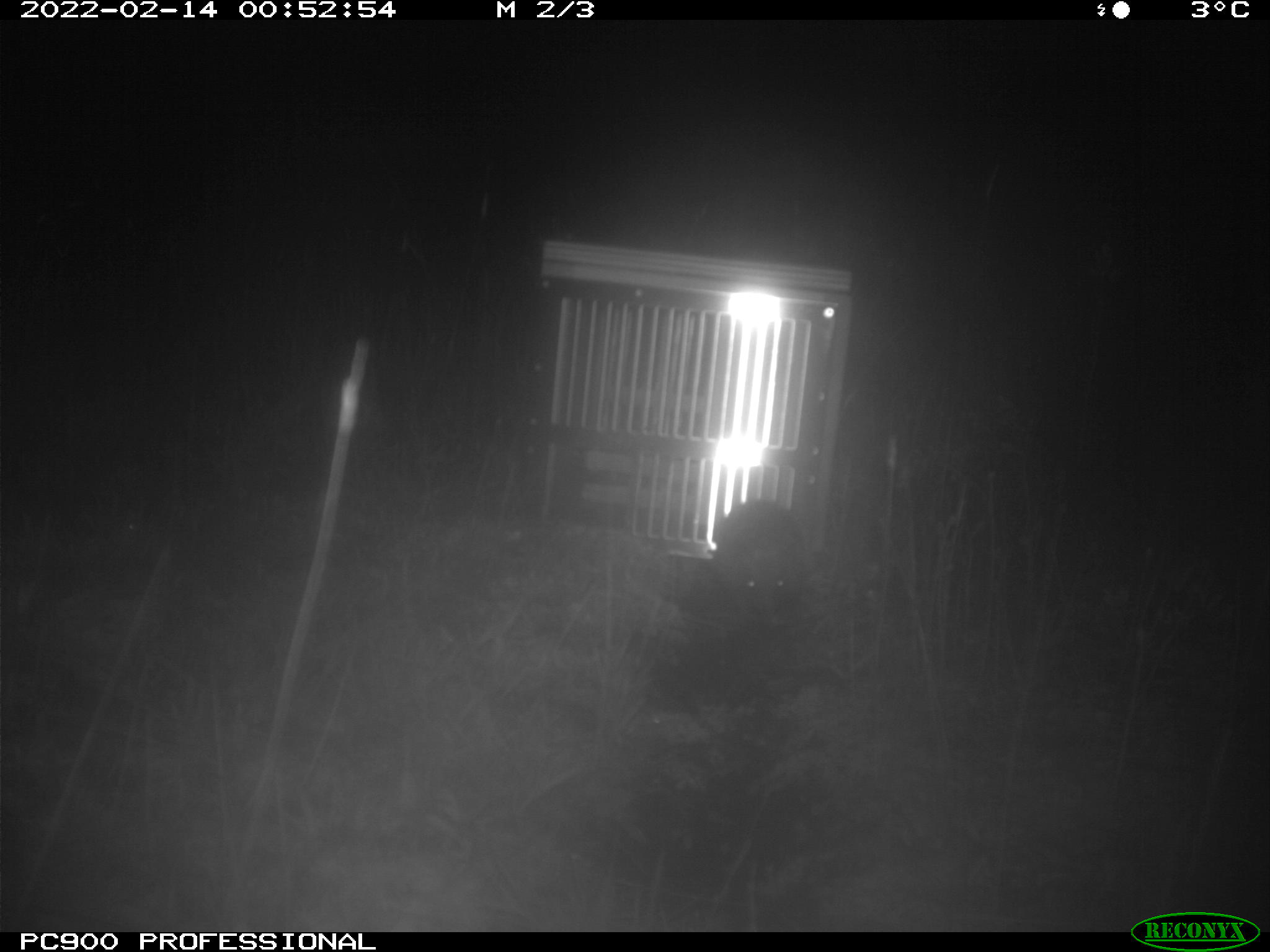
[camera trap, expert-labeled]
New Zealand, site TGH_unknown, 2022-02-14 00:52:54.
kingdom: Animalia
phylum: Chordata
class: Mammalia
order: Eulipotyphla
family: Erinaceidae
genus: Erinaceus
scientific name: Erinaceus europaeus europaeus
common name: european hedgehog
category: hedgehog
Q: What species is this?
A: Hedgehog (european hedgehog) (Erinaceus europaeus europaeus).